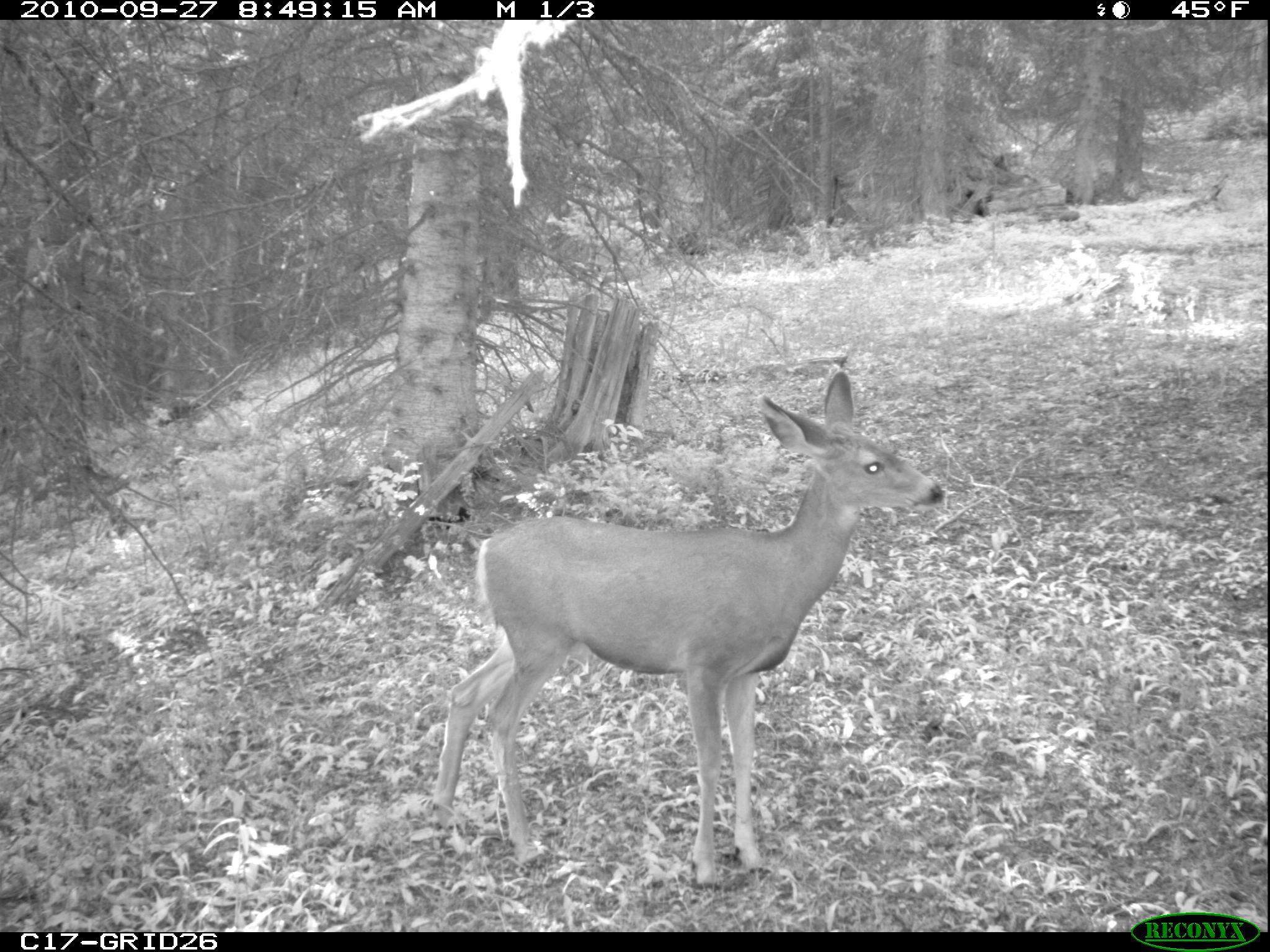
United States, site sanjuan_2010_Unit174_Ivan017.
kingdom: Animalia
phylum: Chordata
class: Mammalia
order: Artiodactyla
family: Cervidae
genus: Odocoileus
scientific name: Odocoileus hemionus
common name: mule deer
Odocoileus hemionus (mule deer).